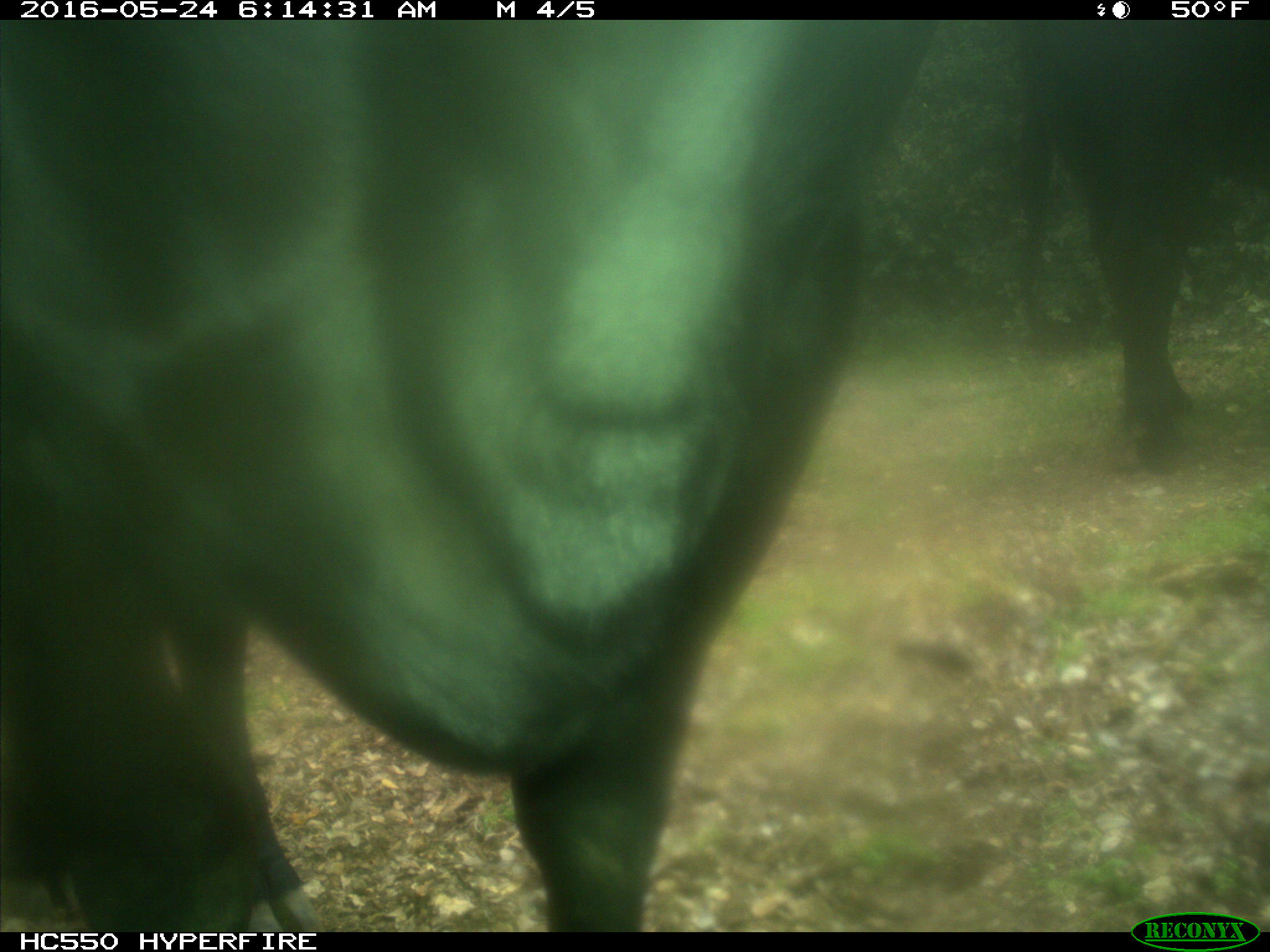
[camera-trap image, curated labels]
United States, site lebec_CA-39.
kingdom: Animalia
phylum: Chordata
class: Mammalia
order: Artiodactyla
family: Bovidae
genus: Bos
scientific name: Bos taurus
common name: domestic cow